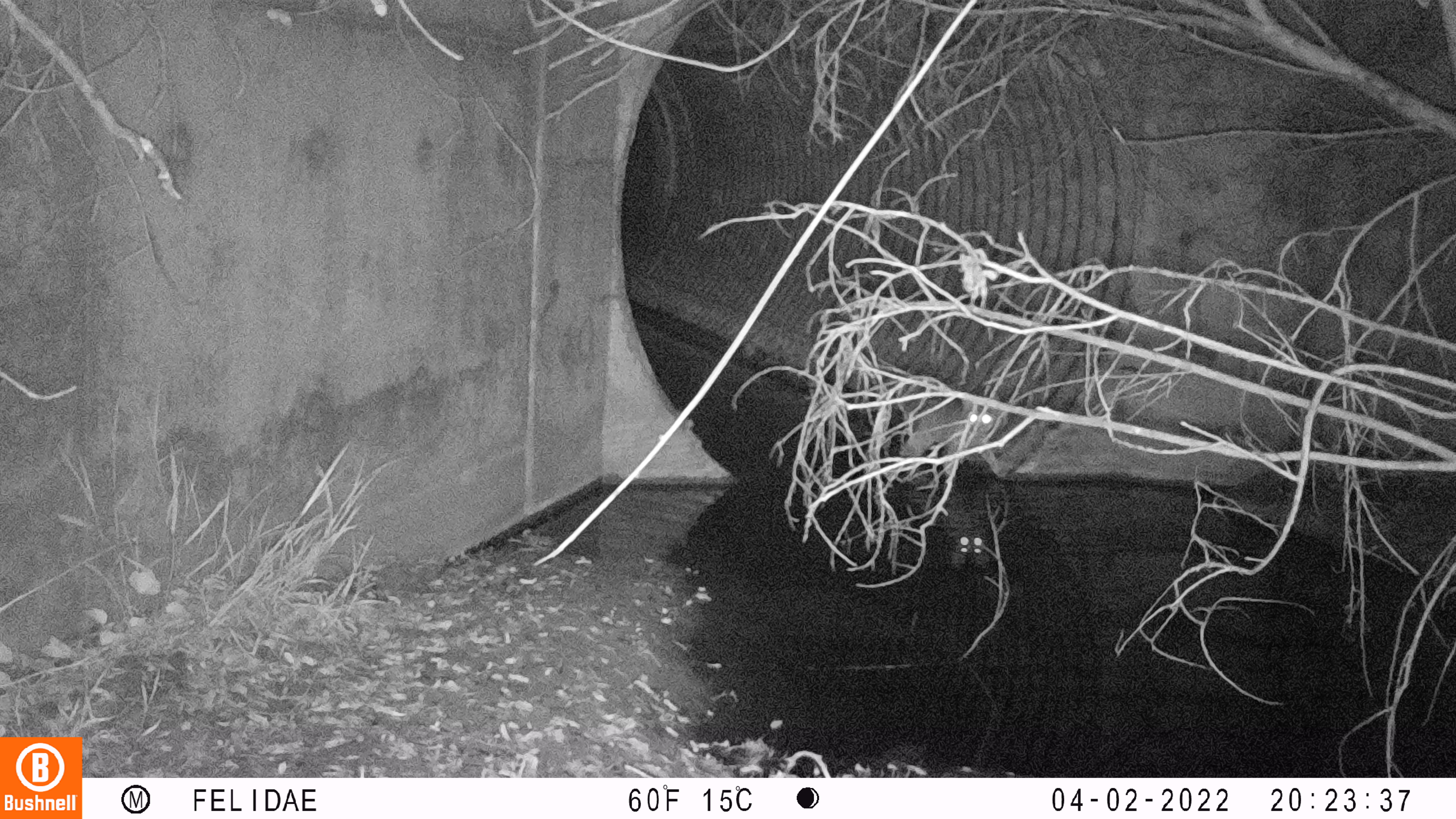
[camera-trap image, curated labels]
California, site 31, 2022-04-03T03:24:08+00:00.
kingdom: Animalia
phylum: Chordata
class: Mammalia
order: Carnivora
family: Felidae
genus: Lynx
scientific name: Lynx rufus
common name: bobcat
Bobcat (Lynx rufus).